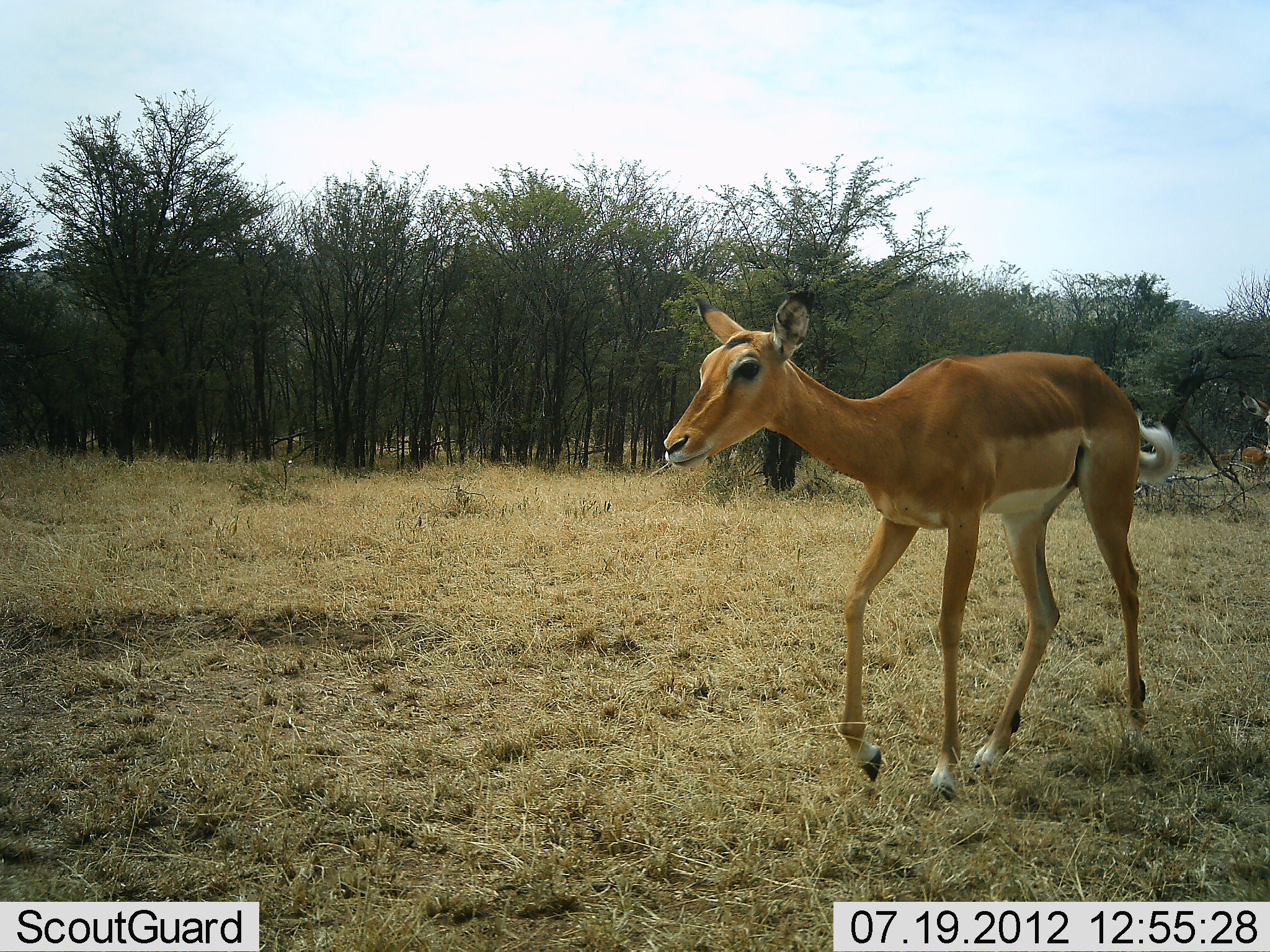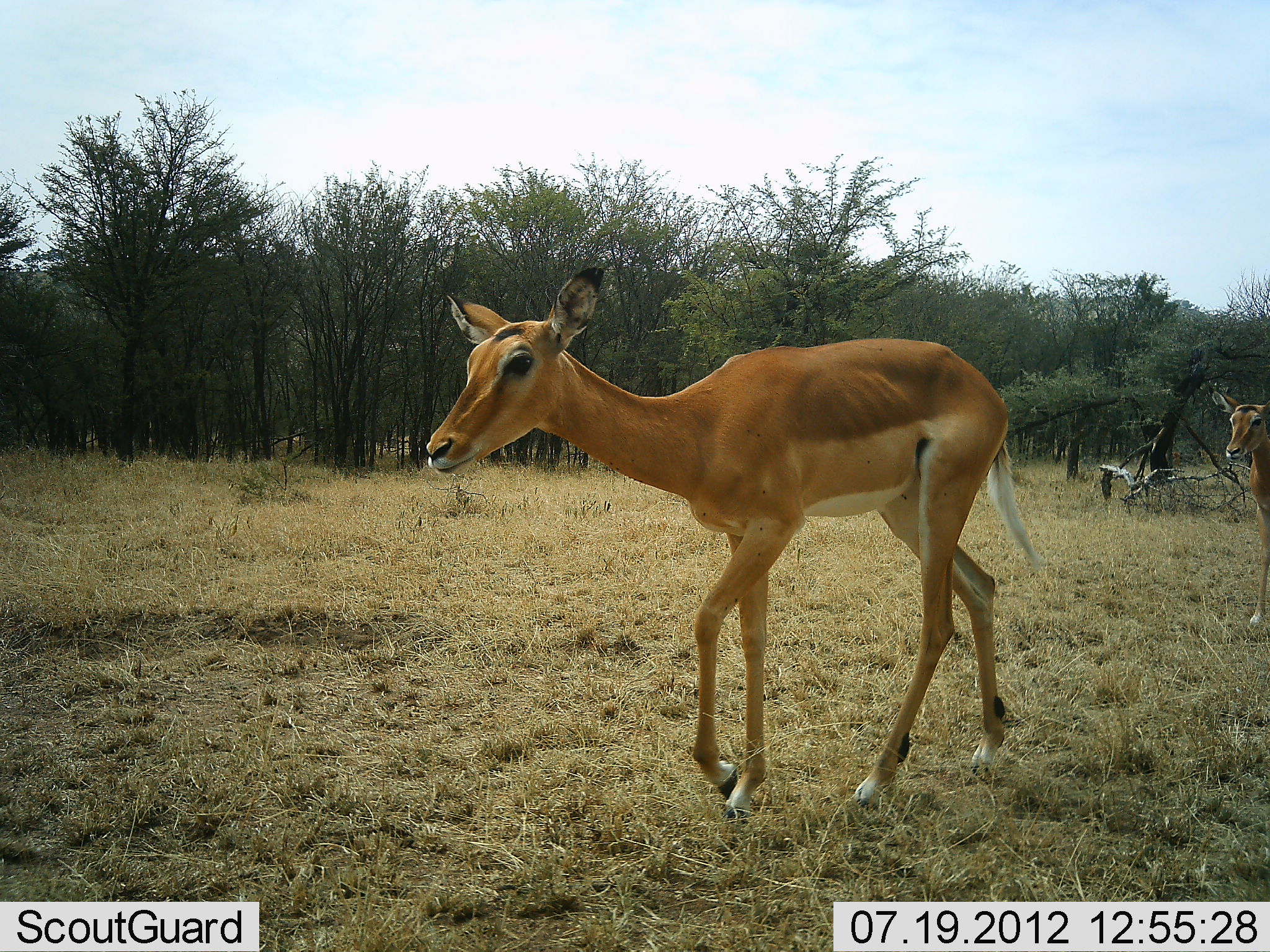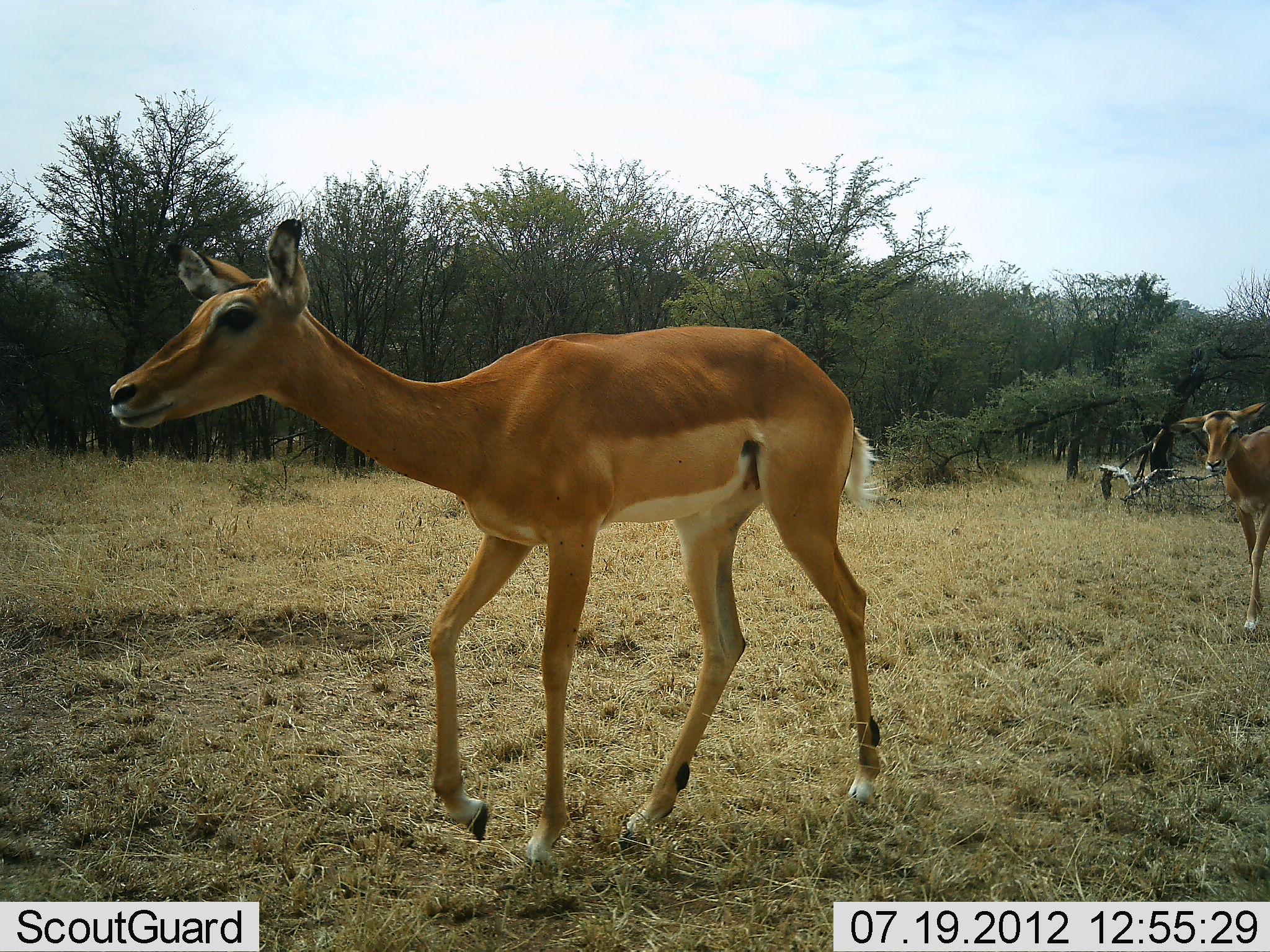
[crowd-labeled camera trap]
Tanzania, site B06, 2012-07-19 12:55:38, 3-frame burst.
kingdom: Animalia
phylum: Chordata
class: Mammalia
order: Artiodactyla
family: Bovidae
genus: Aepyceros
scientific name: Aepyceros melampus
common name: impala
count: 2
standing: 0%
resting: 0%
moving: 100%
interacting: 0%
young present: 0%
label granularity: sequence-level